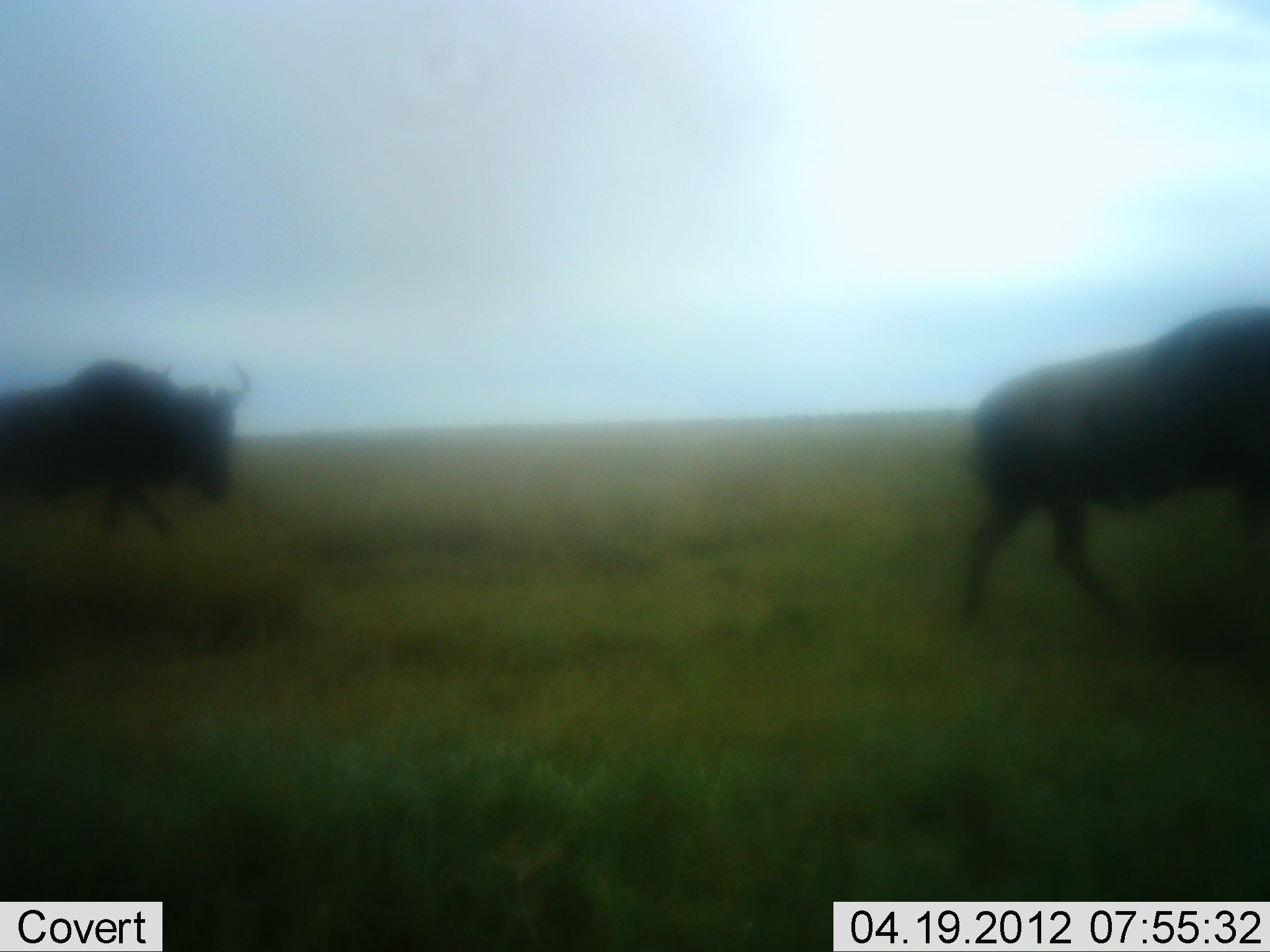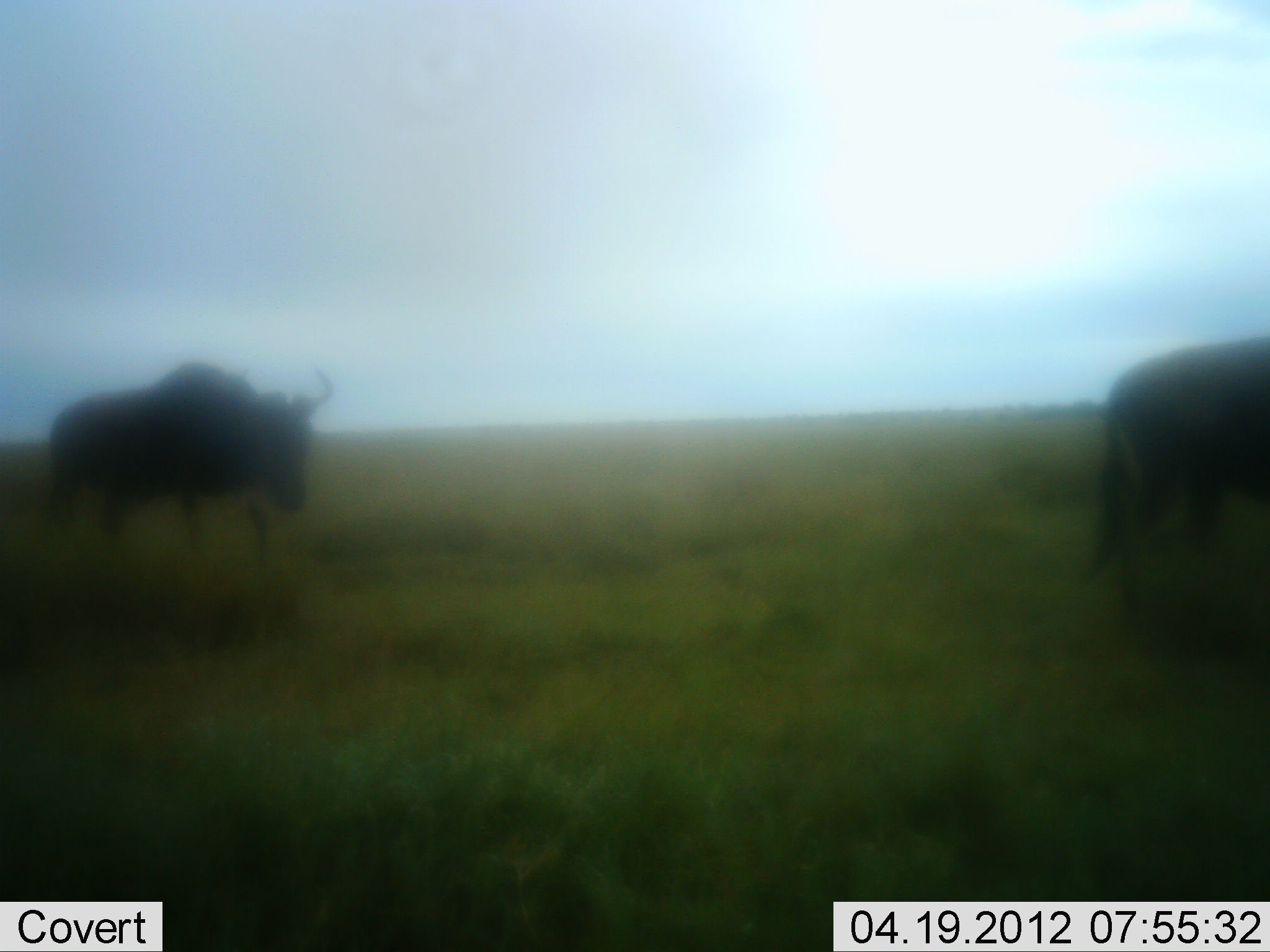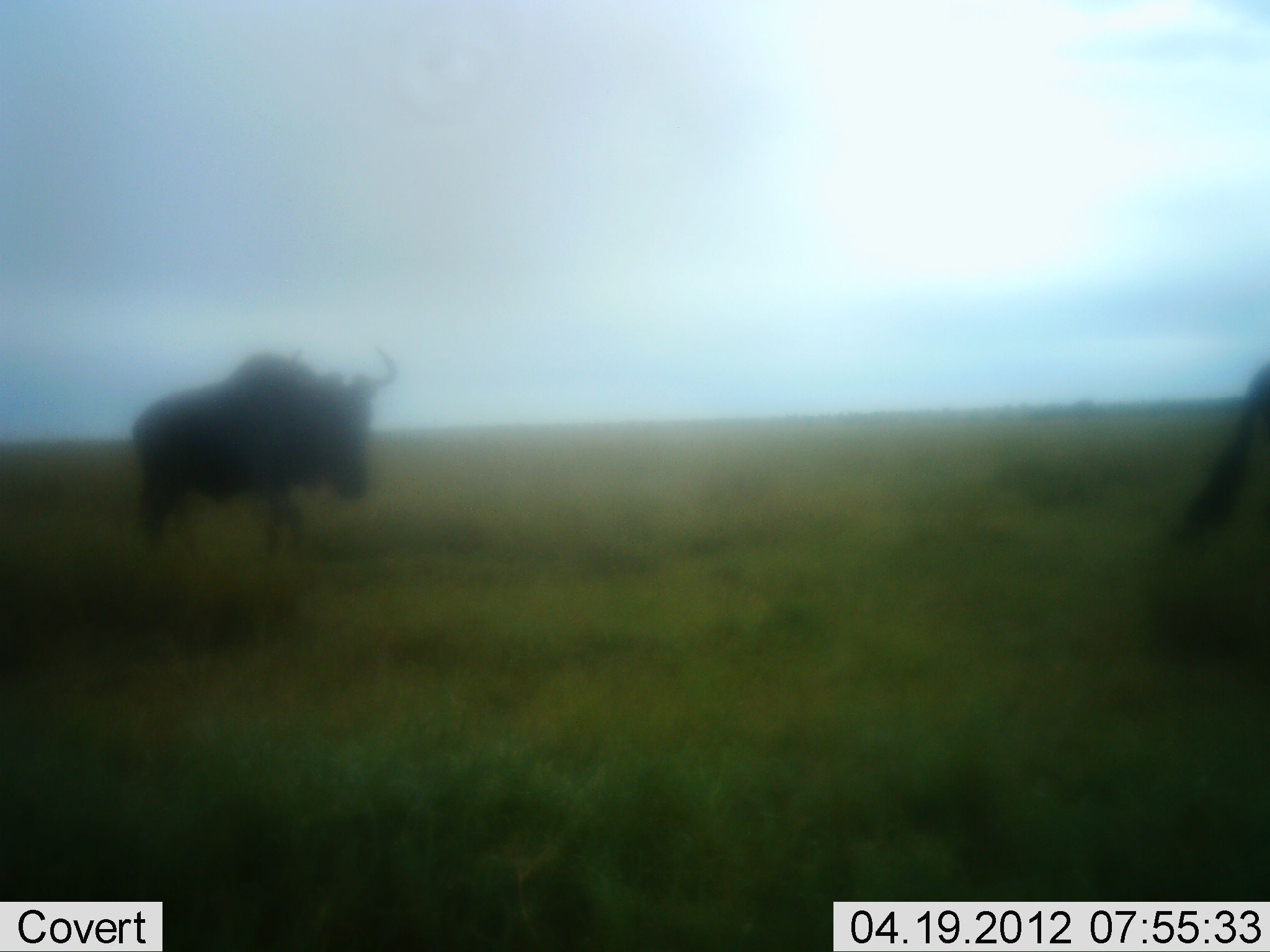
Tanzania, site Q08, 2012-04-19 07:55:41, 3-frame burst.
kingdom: Animalia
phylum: Chordata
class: Mammalia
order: Artiodactyla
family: Bovidae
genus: Connochaetes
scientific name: Connochaetes taurinus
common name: blue wildebeest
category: wildebeest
Wildebeest (blue wildebeest) (Connochaetes taurinus), count 2. Behavior (volunteer vote fractions): standing 0%, resting 0%, moving 100%, interacting 0%. Young present (vote fraction): 0%. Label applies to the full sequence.